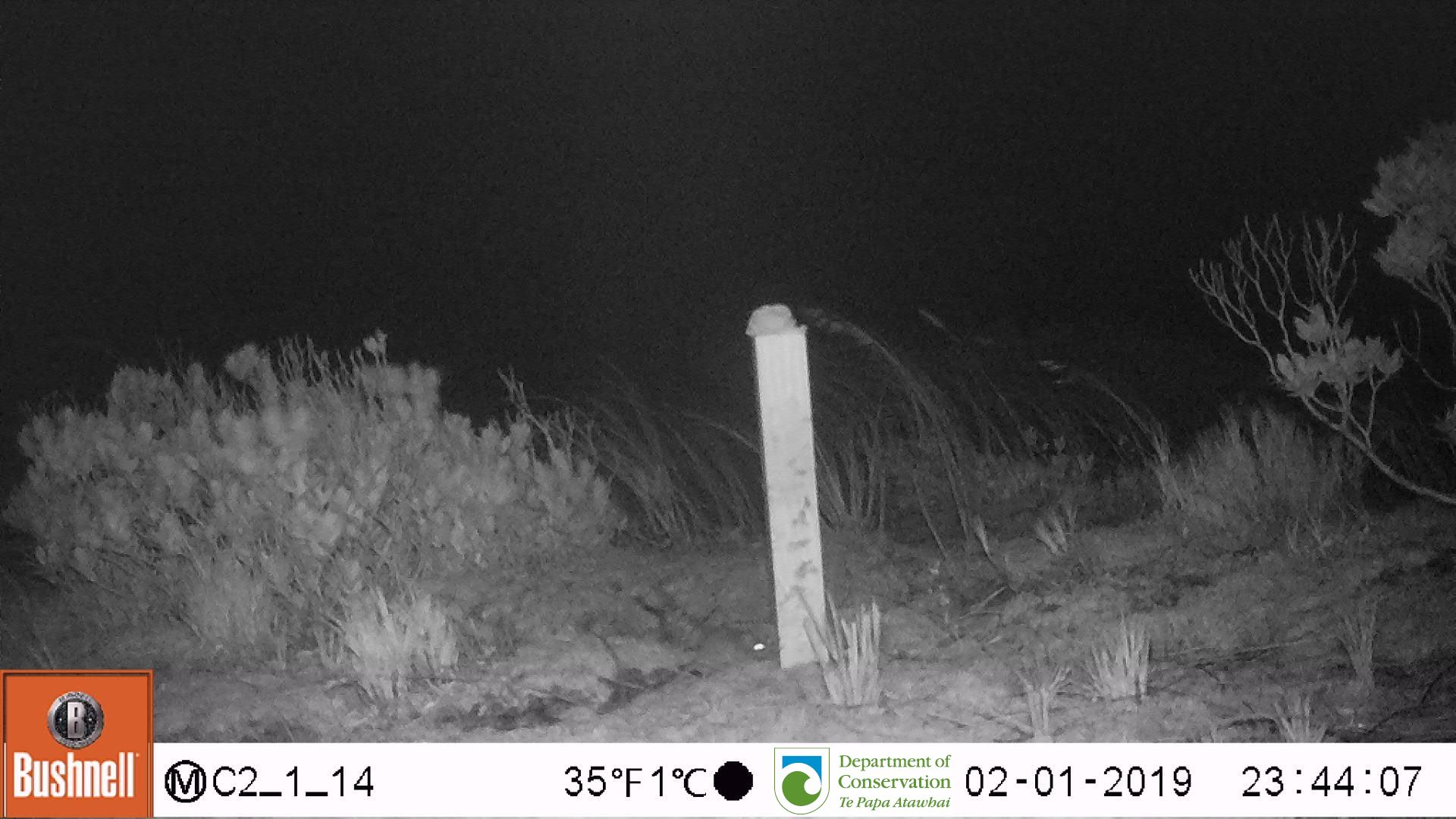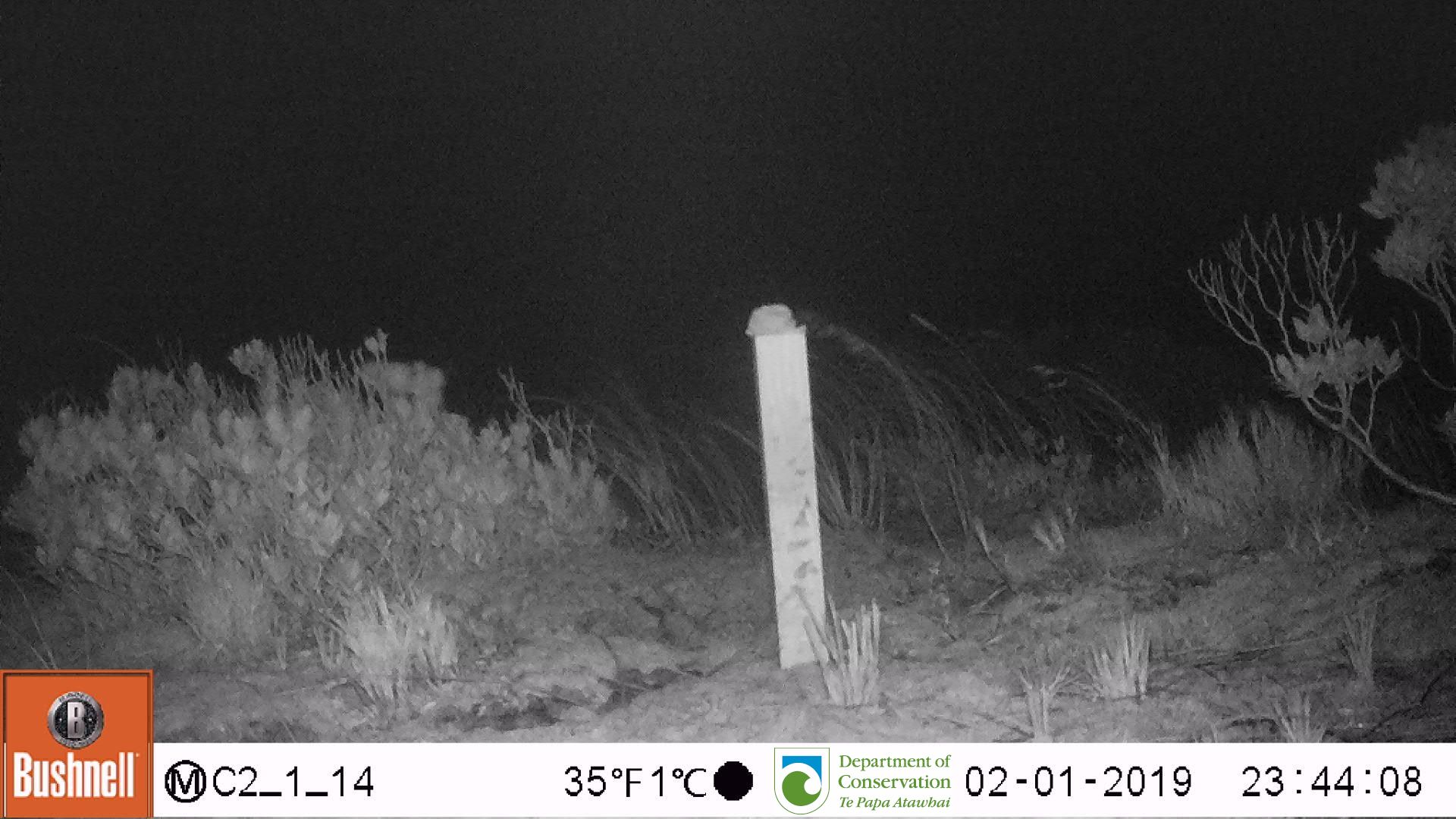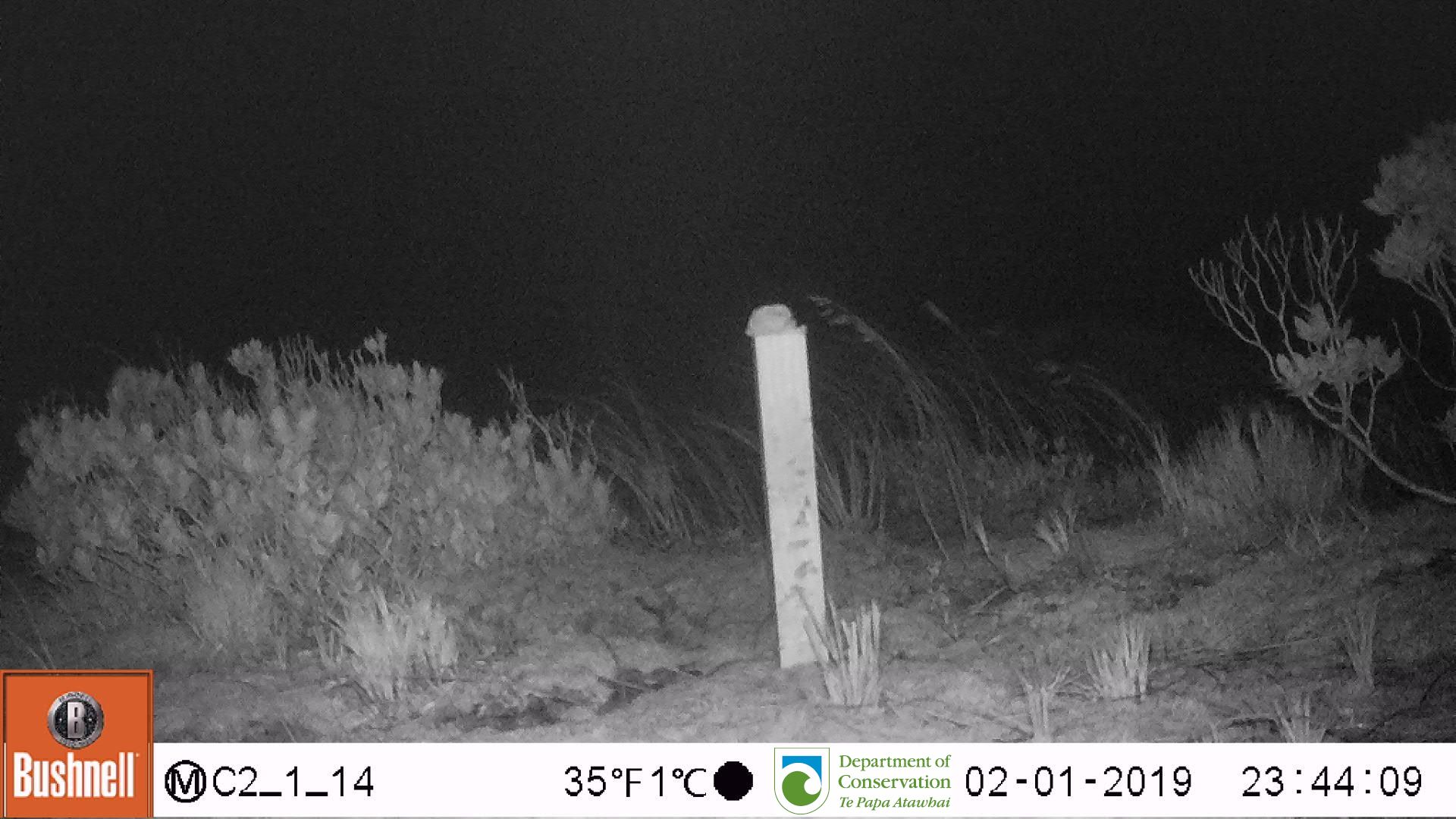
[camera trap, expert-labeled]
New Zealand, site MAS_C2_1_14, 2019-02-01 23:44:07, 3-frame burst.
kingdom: Animalia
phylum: Chordata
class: Mammalia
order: Rodentia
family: Muridae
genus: Mus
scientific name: Mus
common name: mouse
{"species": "mouse (Mus)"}